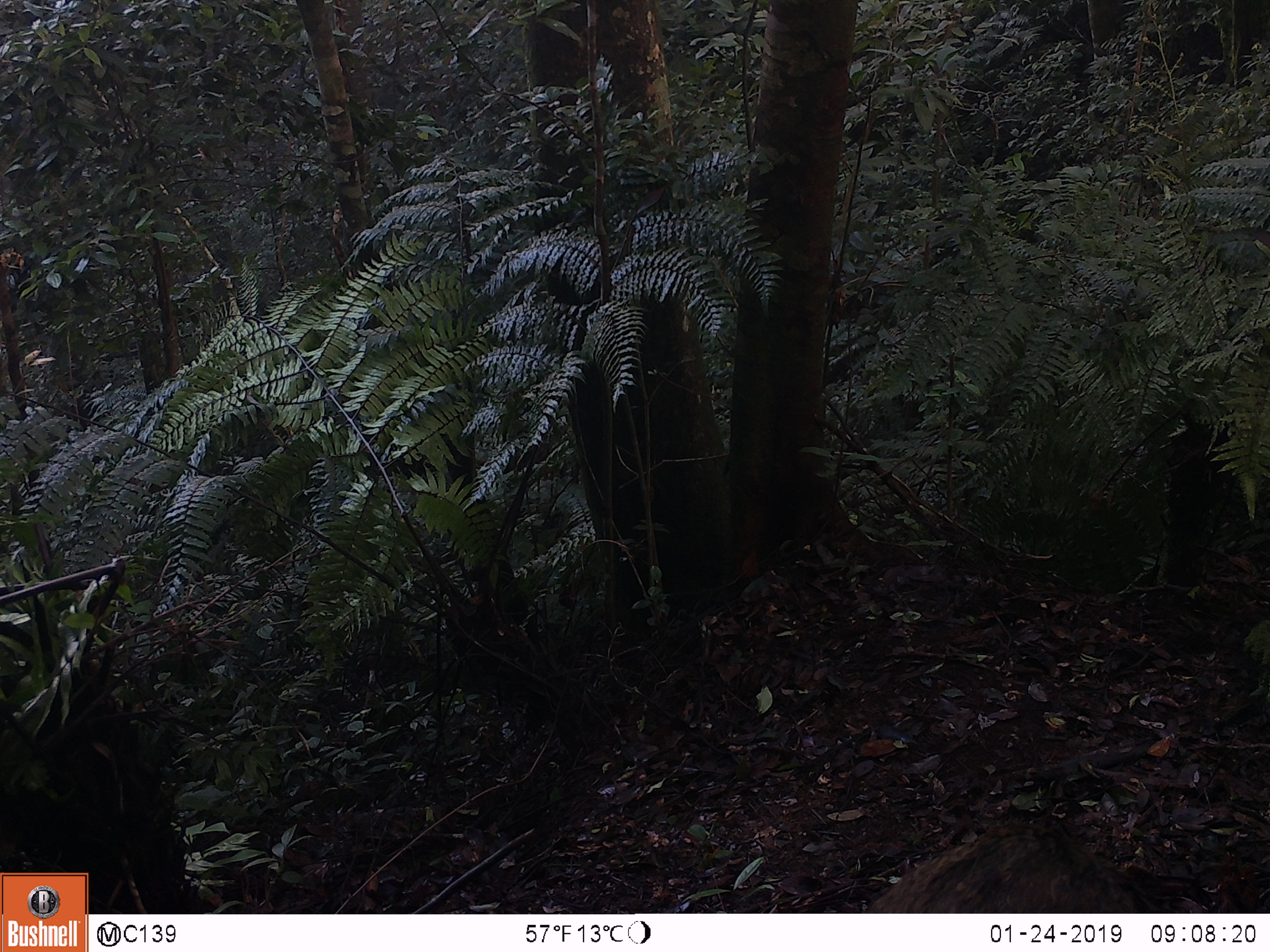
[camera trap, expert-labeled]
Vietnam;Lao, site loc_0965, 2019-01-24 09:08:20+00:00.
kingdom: Animalia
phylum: Chordata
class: Mammalia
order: Artiodactyla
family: Suidae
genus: Sus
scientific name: Sus scrofa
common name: eurasian wild pig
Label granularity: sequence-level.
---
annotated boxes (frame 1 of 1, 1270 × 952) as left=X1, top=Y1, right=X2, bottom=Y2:
eurasian wild pig: left=859, top=820, right=1157, bottom=912